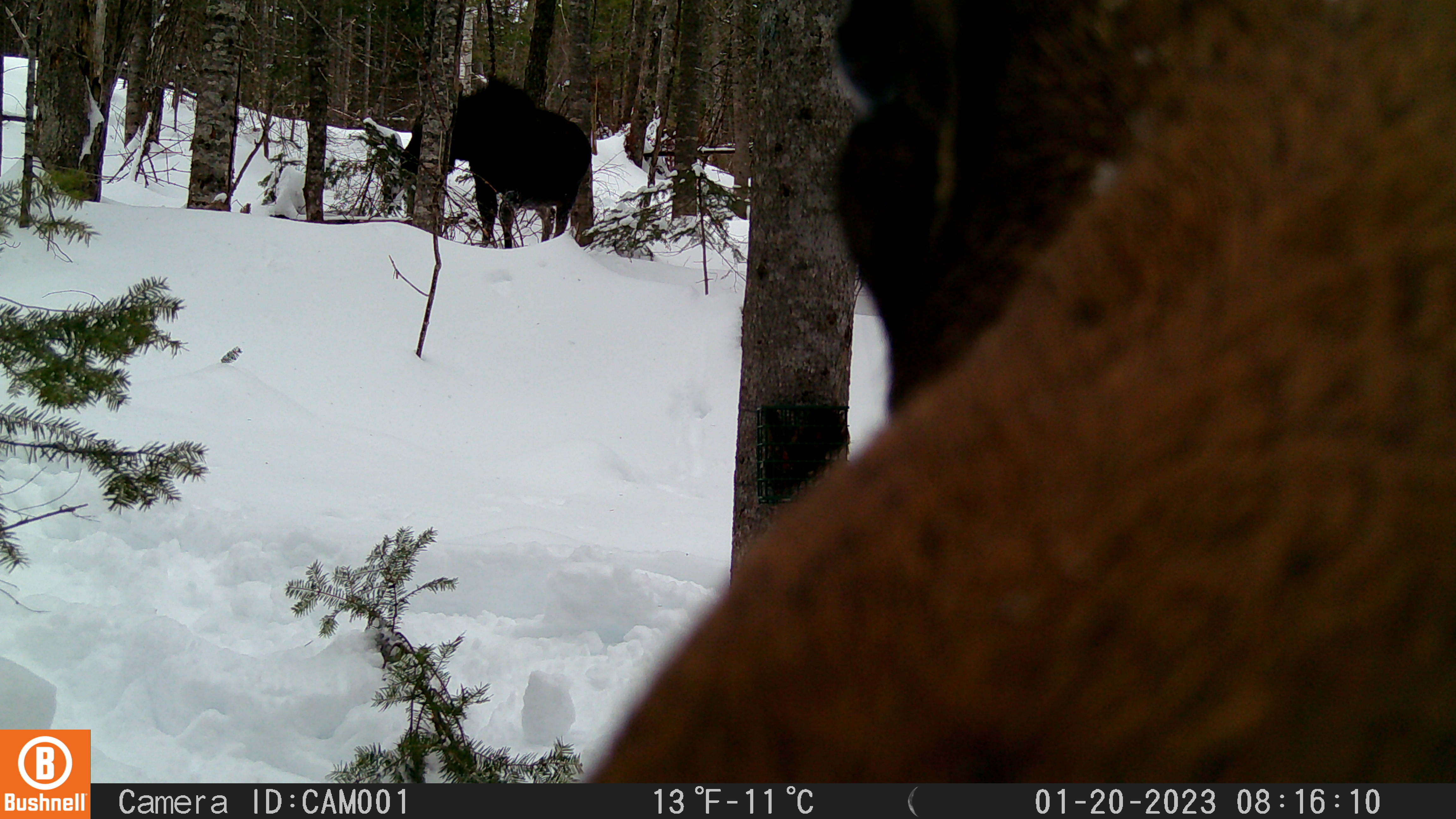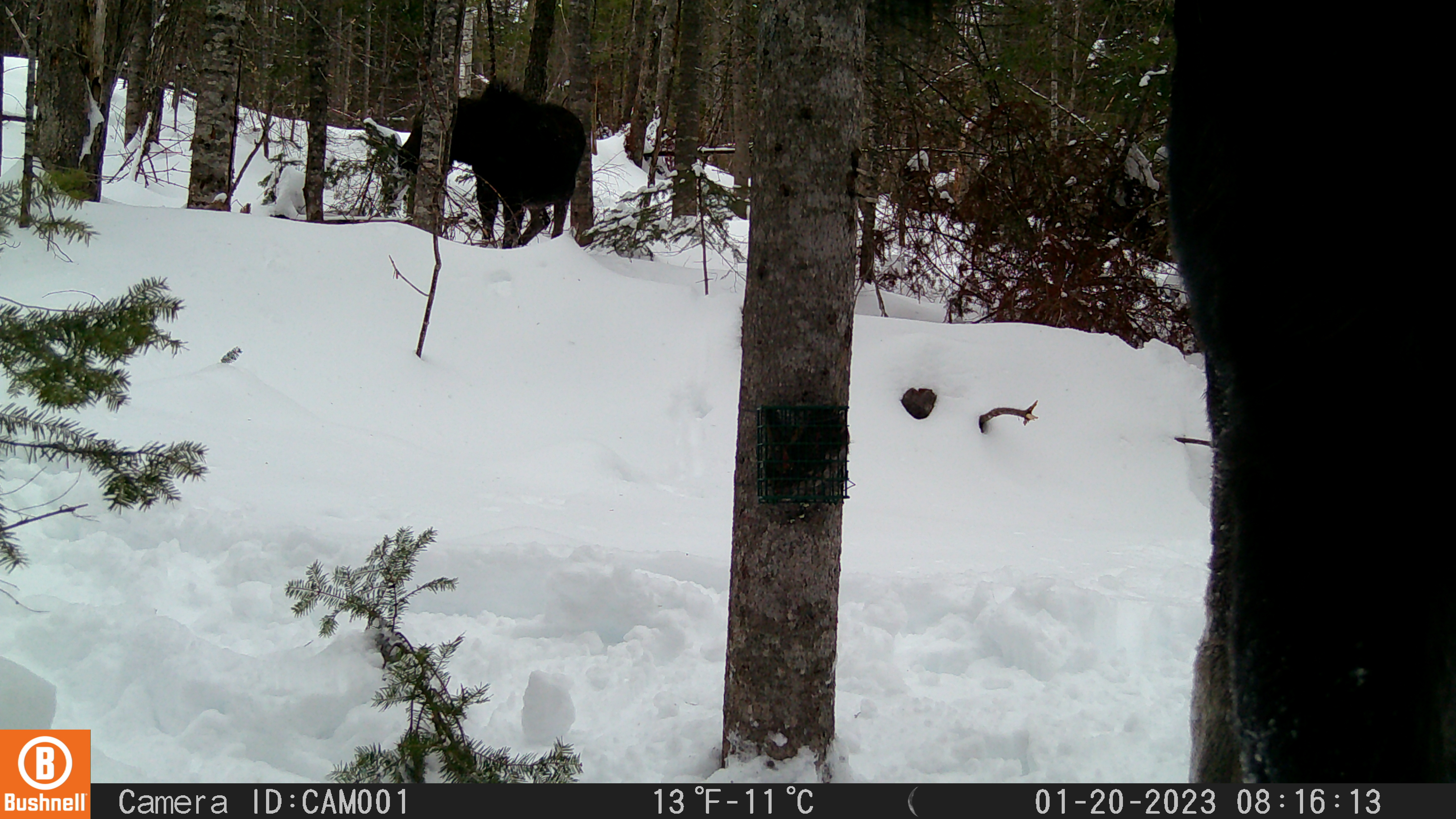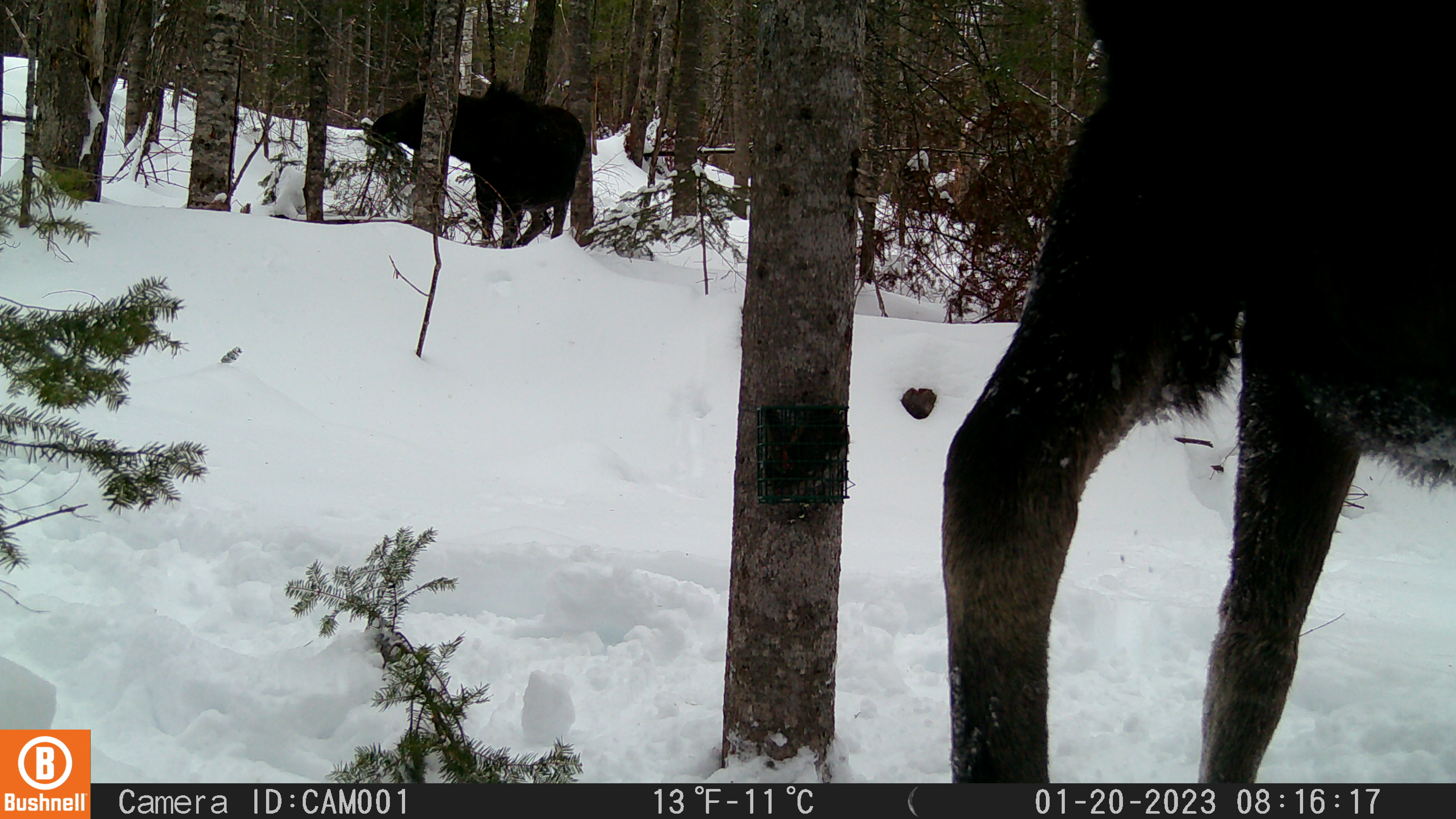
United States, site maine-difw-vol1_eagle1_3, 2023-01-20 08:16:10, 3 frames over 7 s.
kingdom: Animalia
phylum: Chordata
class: Mammalia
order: Artiodactyla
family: Cervidae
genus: Alces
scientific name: Alces alces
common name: moose